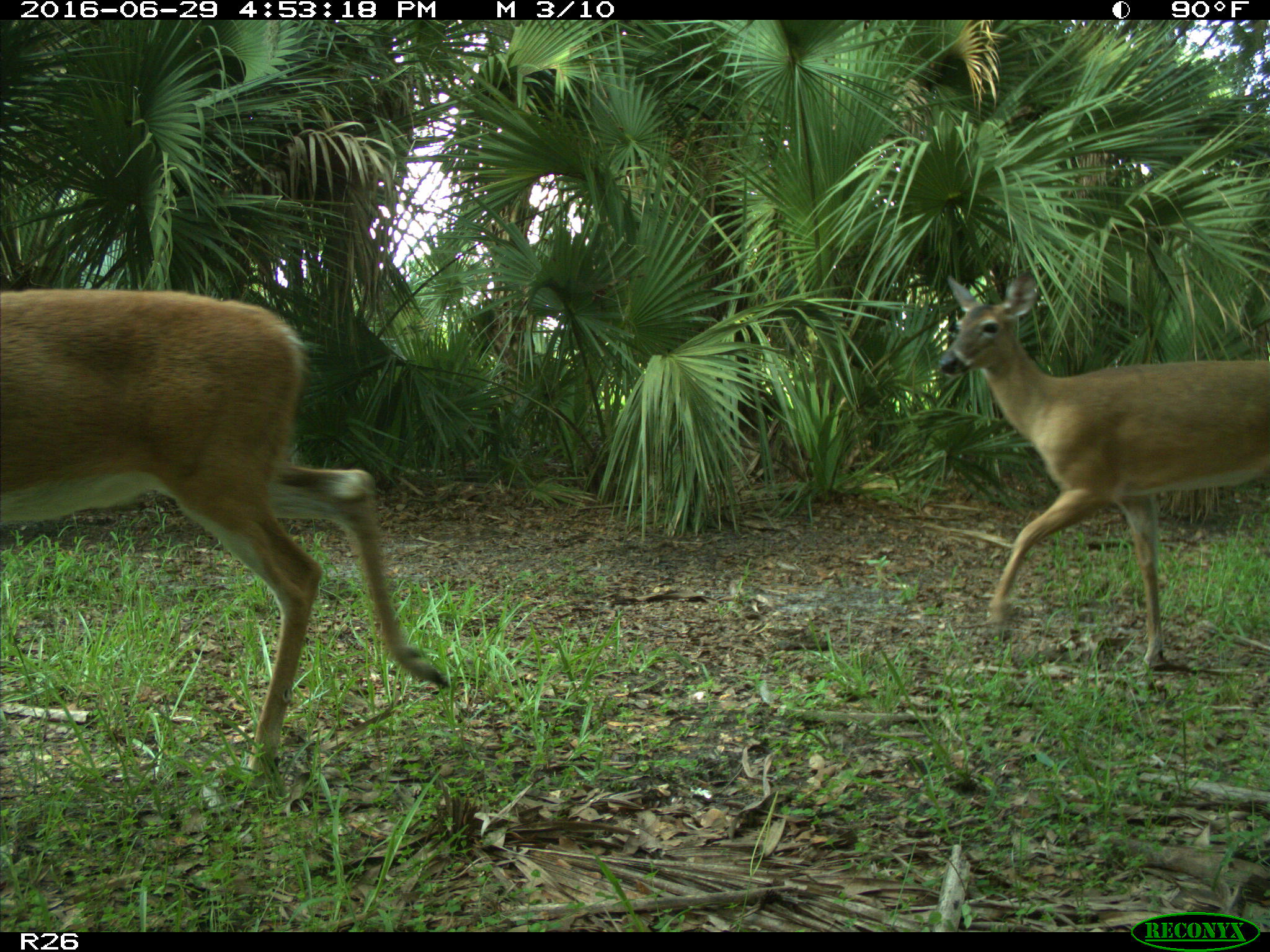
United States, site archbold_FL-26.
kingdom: Animalia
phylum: Chordata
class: Mammalia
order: Artiodactyla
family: Cervidae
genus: Odocoileus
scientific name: Odocoileus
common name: deer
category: unidentified deer